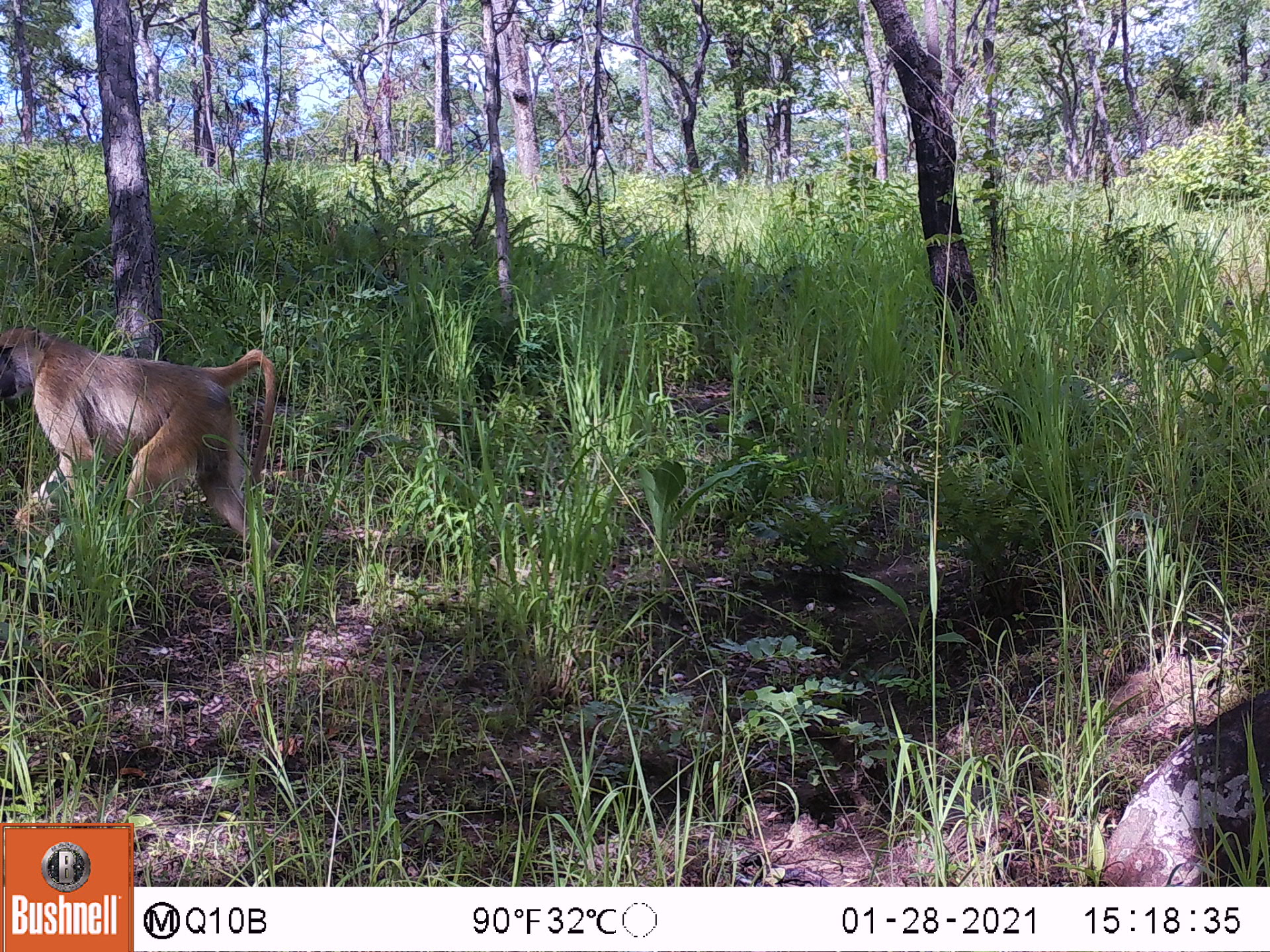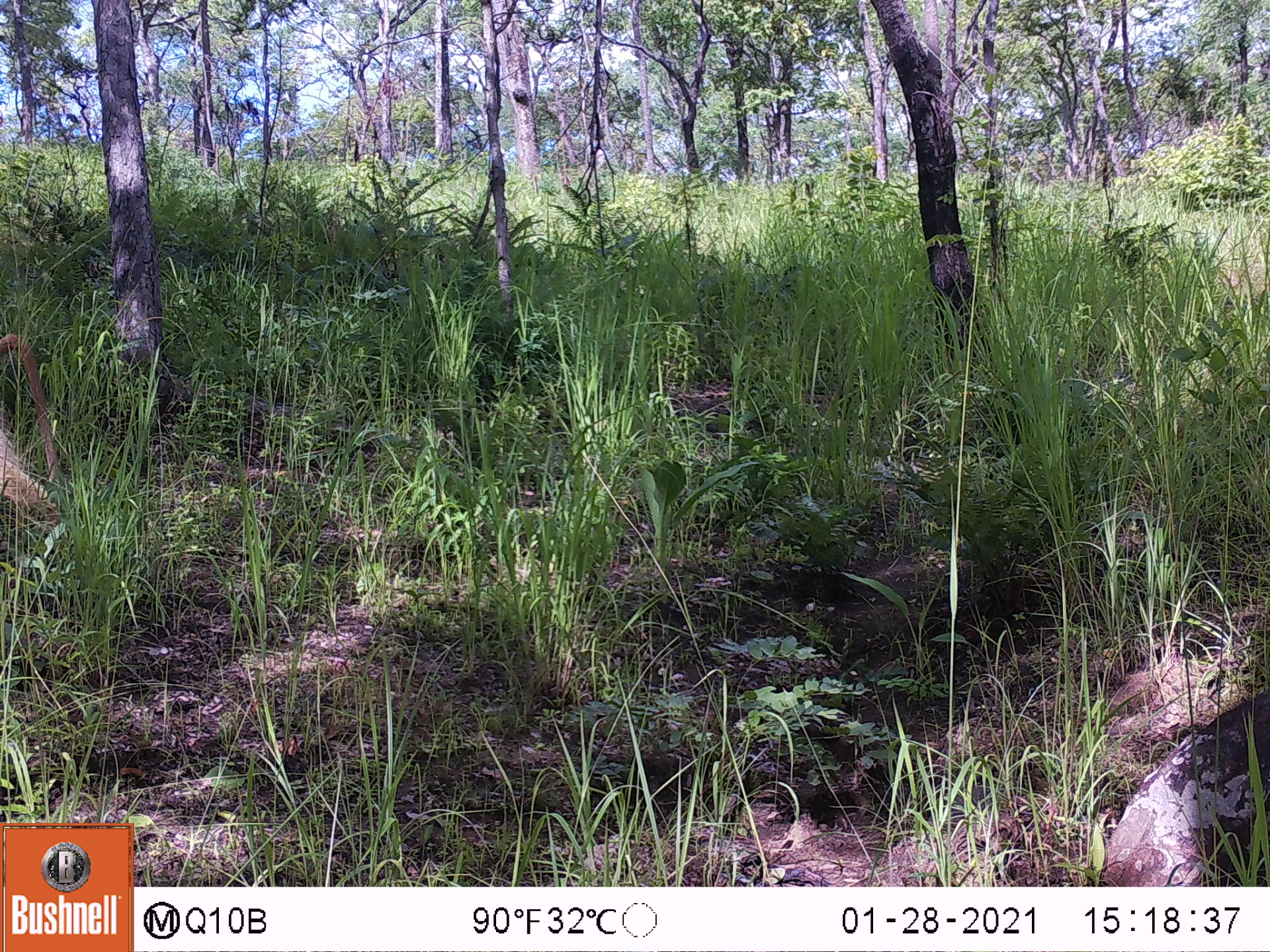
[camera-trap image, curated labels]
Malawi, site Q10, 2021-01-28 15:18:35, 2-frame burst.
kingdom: Animalia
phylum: Chordata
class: Mammalia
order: Primates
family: Cercopithecidae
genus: Papio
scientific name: Papio cynocephalus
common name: yellow baboon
Yellow baboon (Papio cynocephalus), count 1.